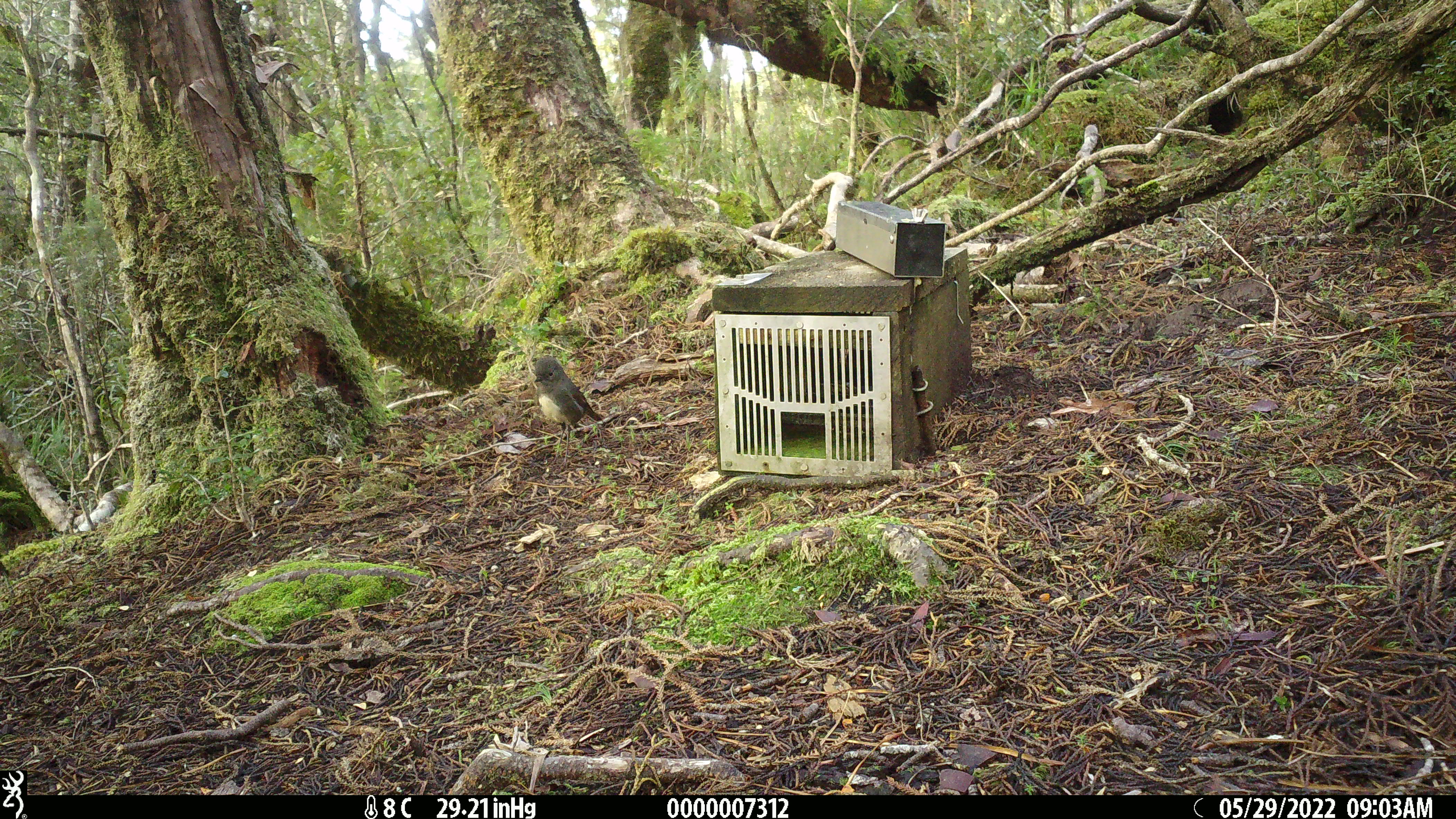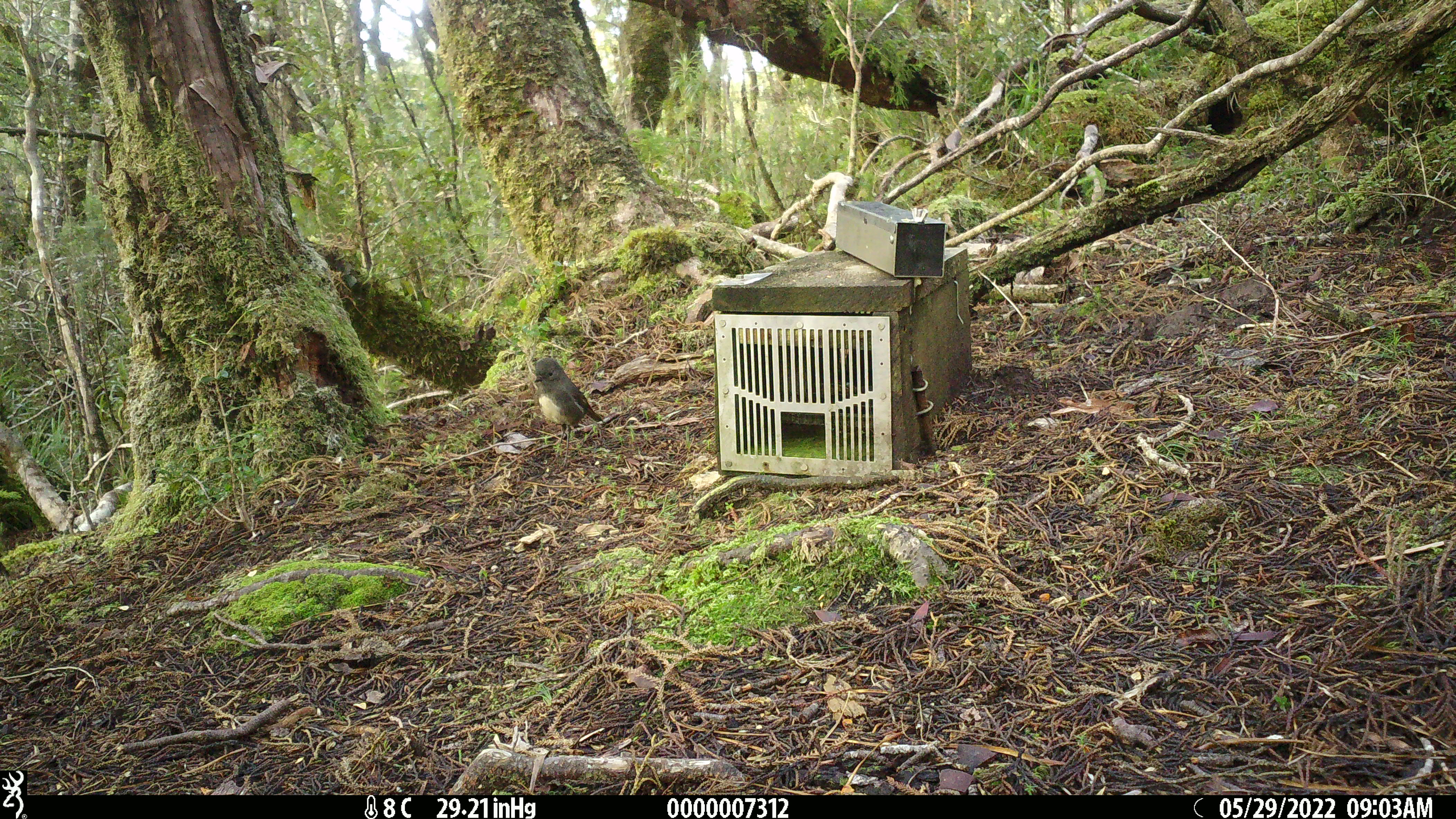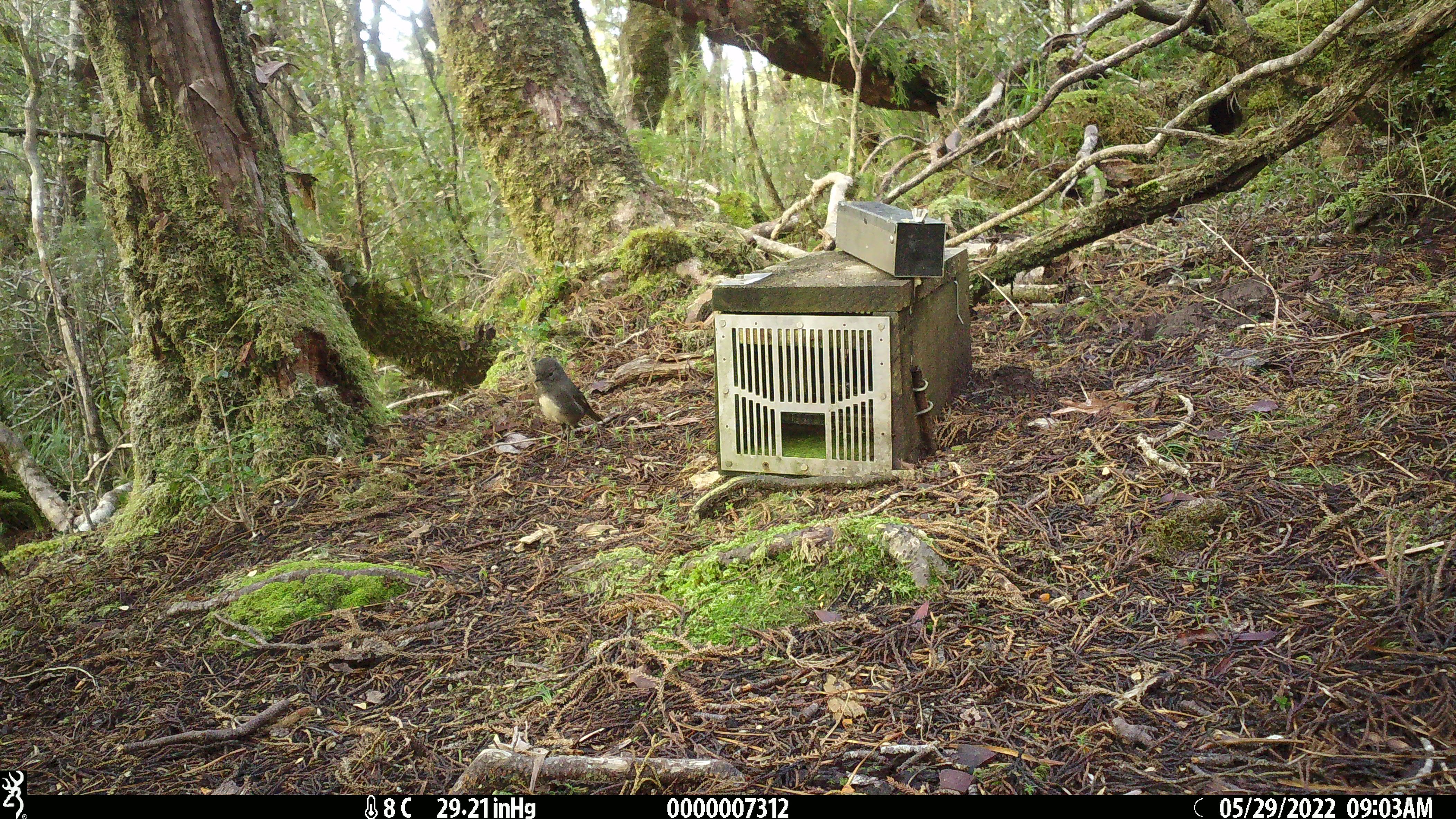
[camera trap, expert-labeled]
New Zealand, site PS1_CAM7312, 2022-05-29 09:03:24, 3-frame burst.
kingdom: Animalia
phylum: Chordata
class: Aves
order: Passeriformes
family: Petroicidae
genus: Petroica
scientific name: Petroica australis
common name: new zealand robin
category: robin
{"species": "robin (new zealand robin) (Petroica australis)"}